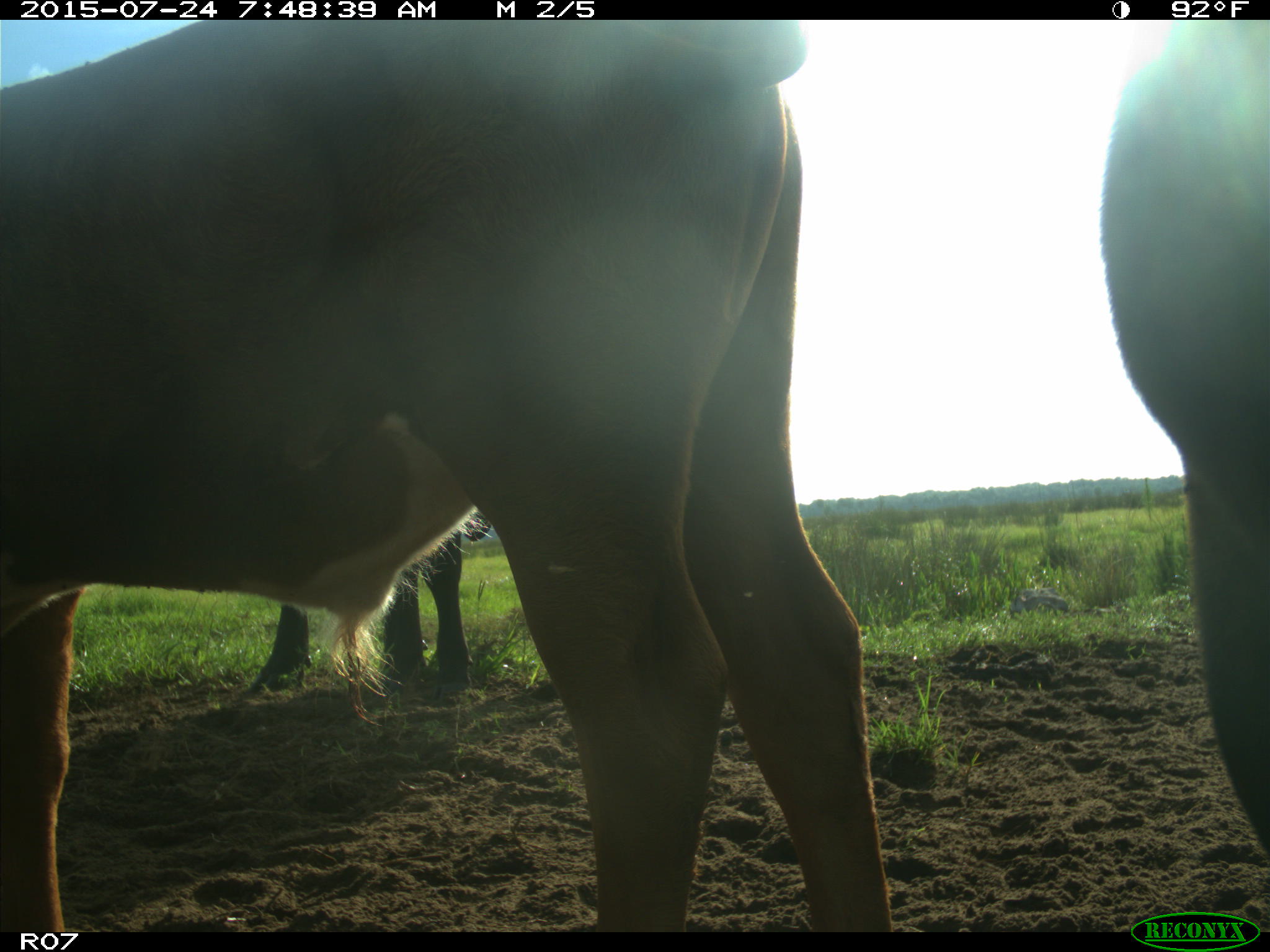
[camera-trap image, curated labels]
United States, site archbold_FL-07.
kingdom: Animalia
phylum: Chordata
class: Mammalia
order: Artiodactyla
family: Bovidae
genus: Bos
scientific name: Bos taurus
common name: domestic cow